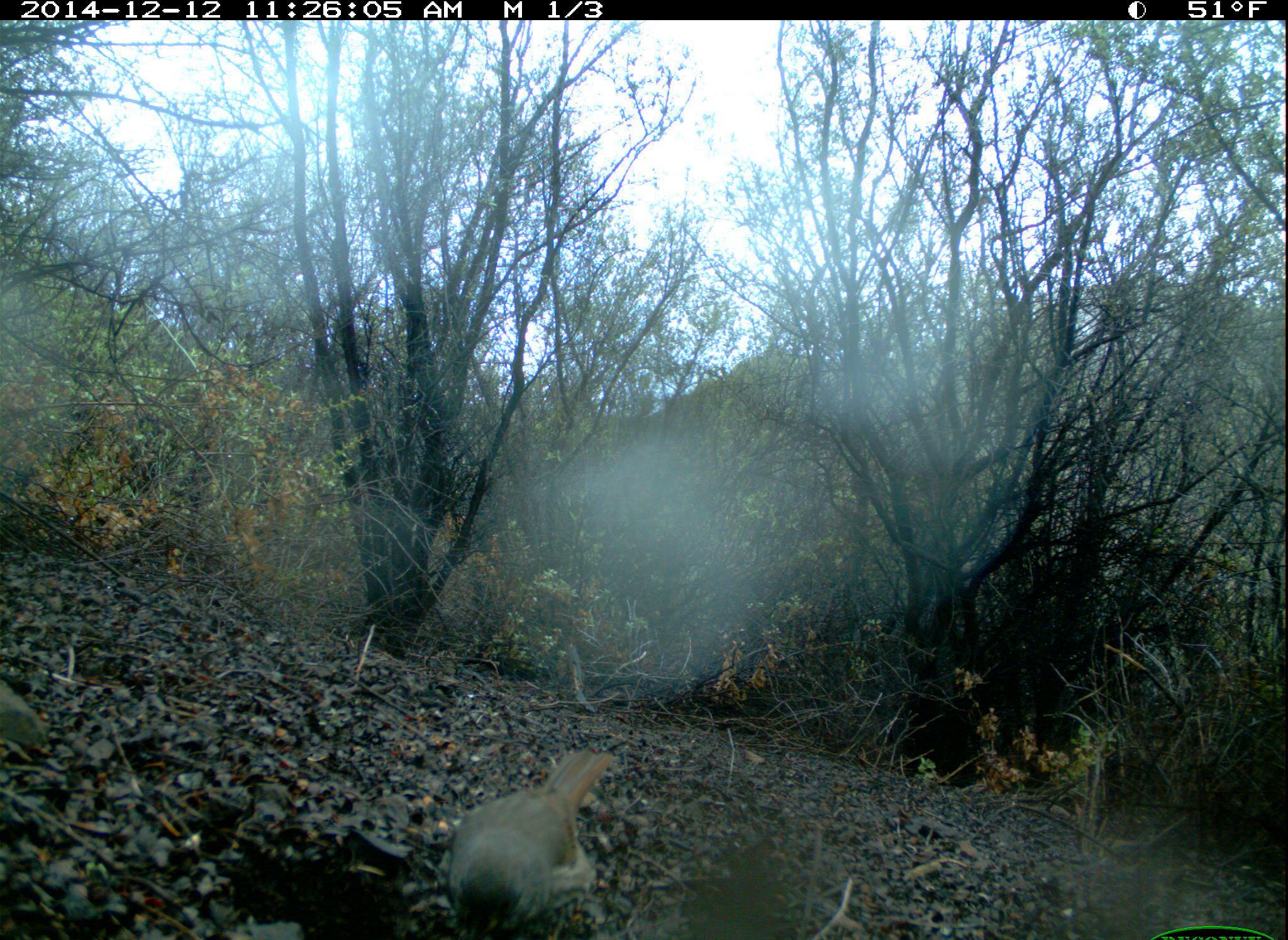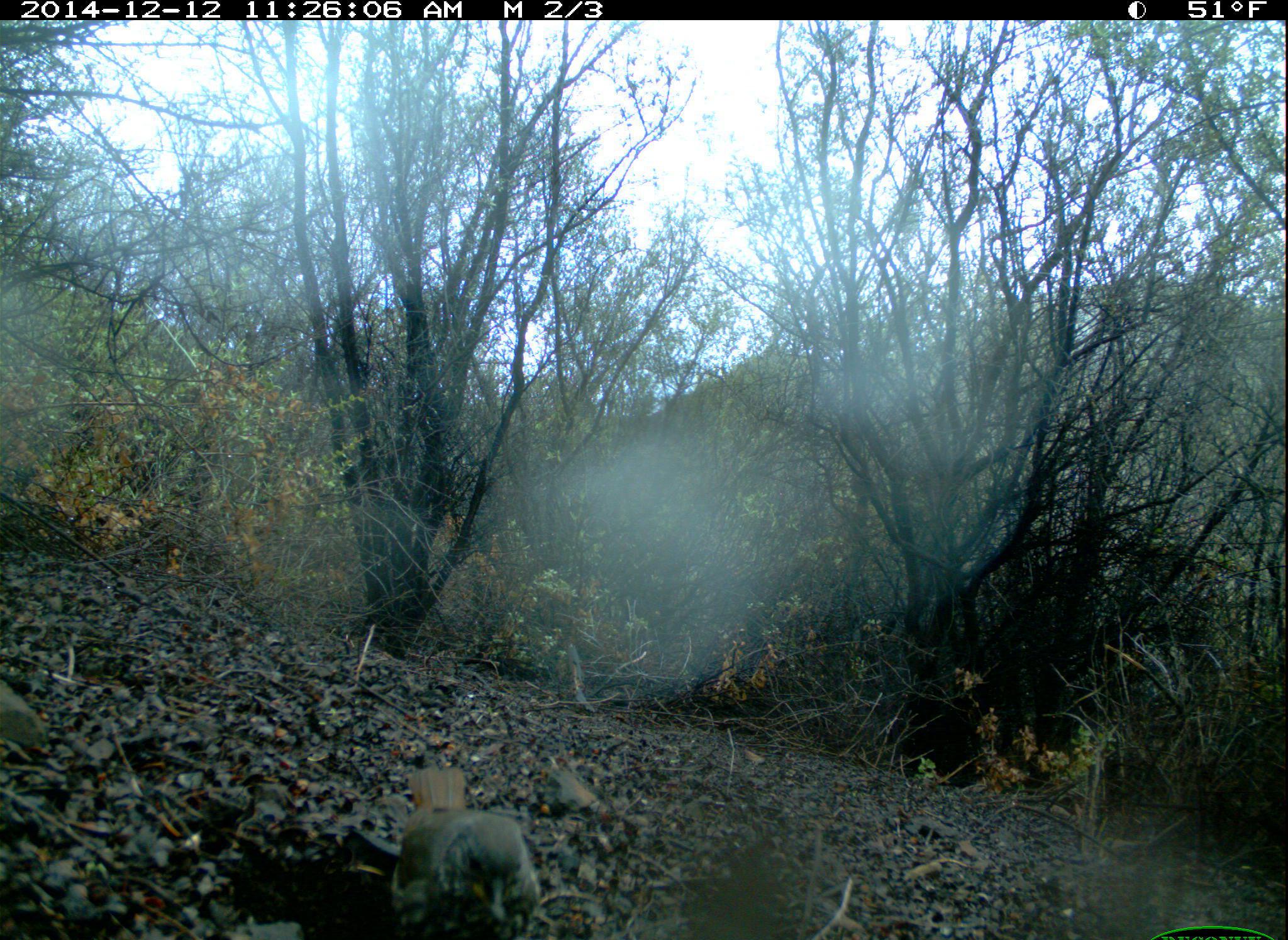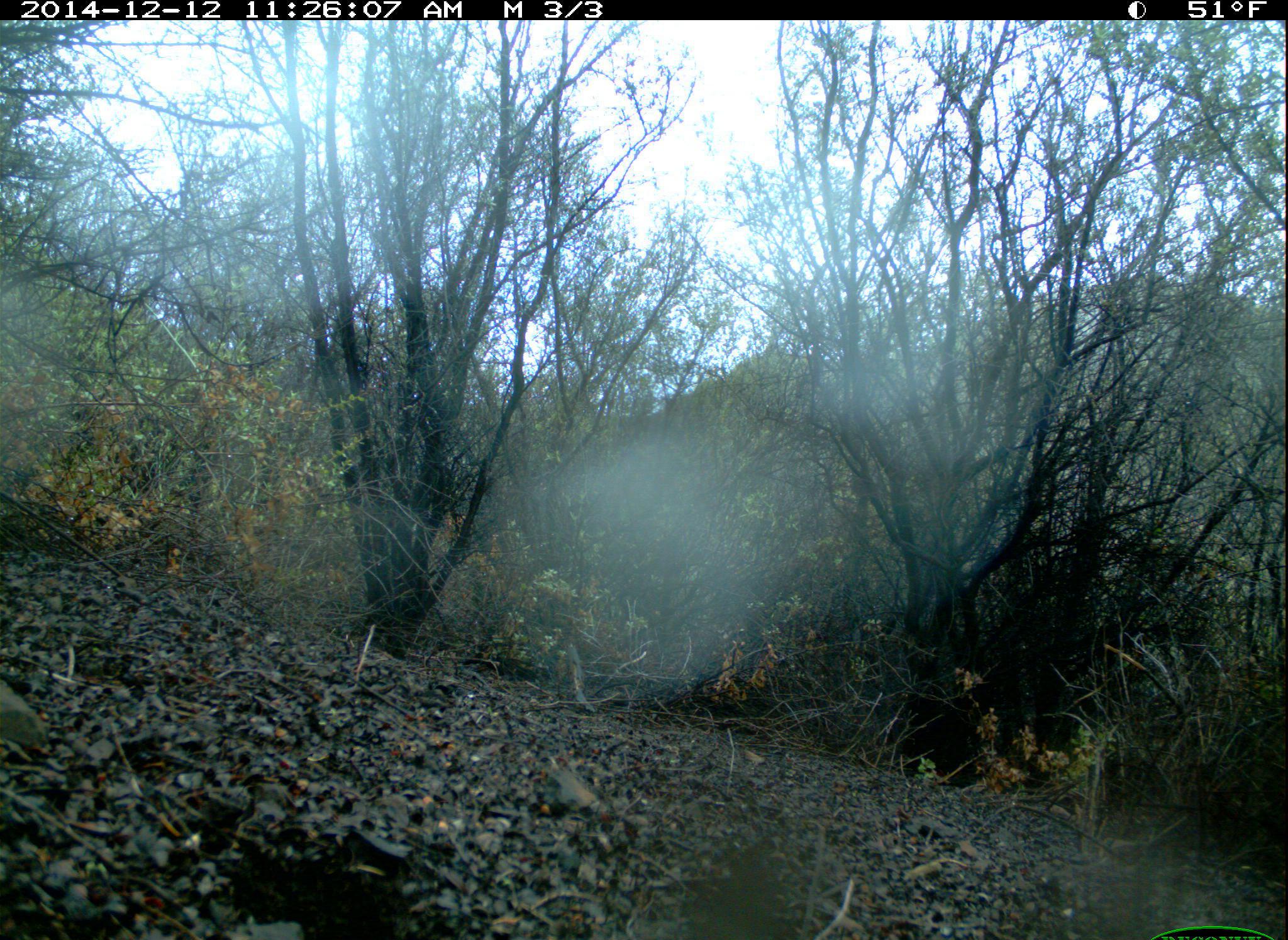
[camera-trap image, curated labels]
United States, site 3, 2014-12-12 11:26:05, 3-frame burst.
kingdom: Animalia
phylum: Chordata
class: Aves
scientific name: Aves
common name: bird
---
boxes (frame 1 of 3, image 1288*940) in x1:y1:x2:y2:
bird: 444:749:618:940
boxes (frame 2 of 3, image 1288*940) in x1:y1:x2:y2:
bird: 389:770:546:940